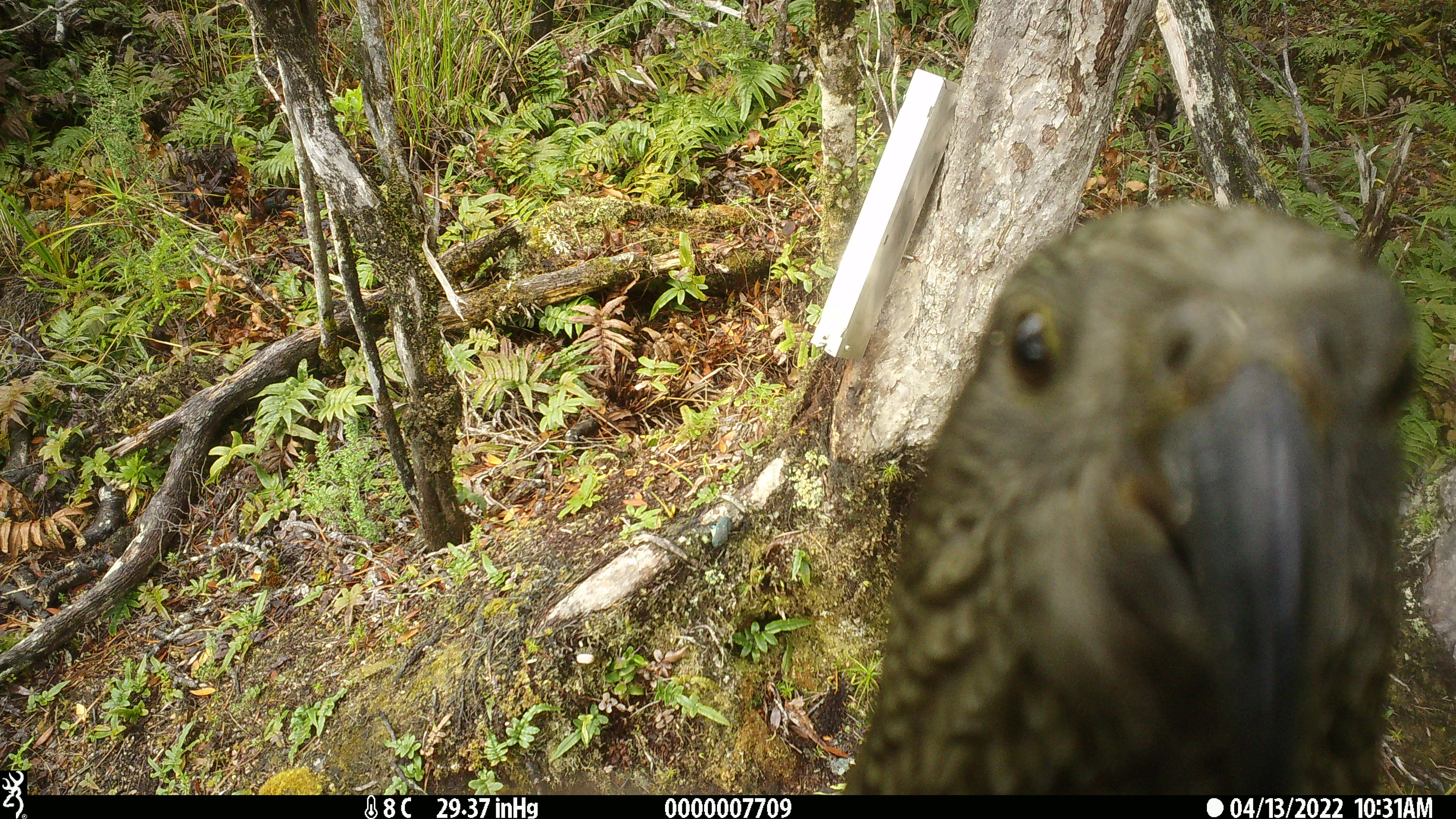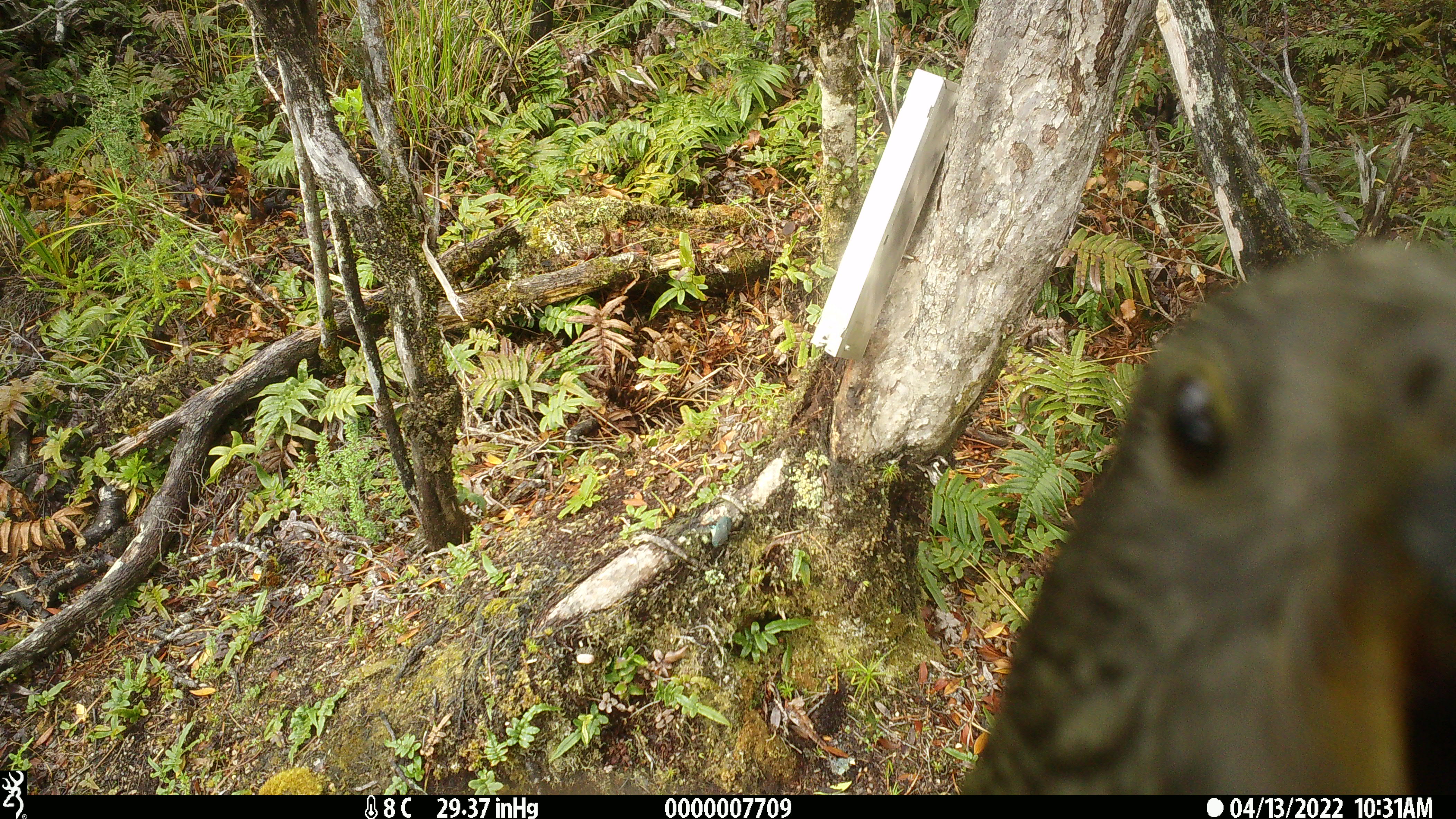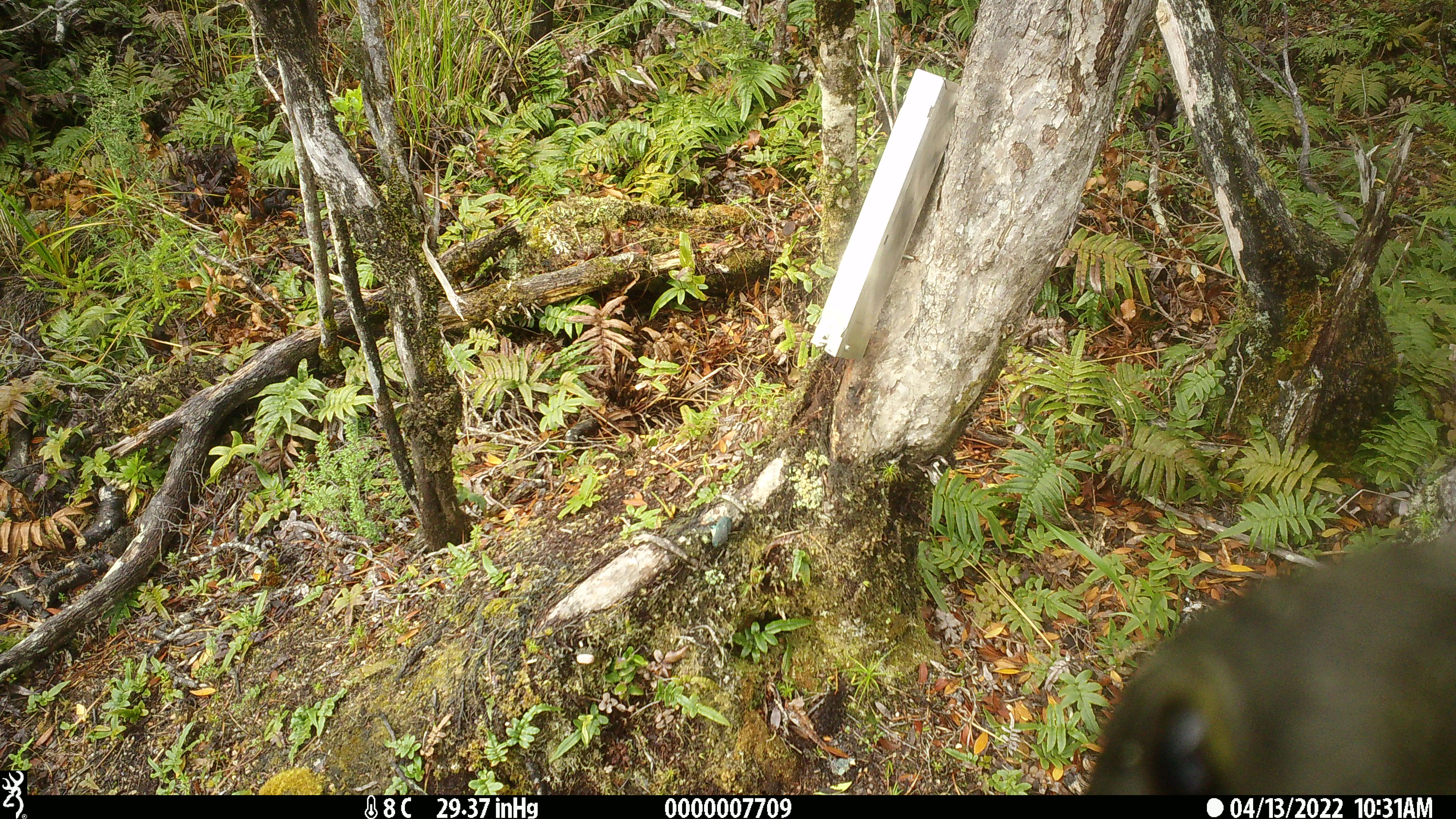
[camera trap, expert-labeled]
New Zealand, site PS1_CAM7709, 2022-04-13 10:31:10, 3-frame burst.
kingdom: Animalia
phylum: Chordata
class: Aves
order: Psittaciformes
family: Strigopidae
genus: Nestor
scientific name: Nestor notabilis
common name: kea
Kea (Nestor notabilis).